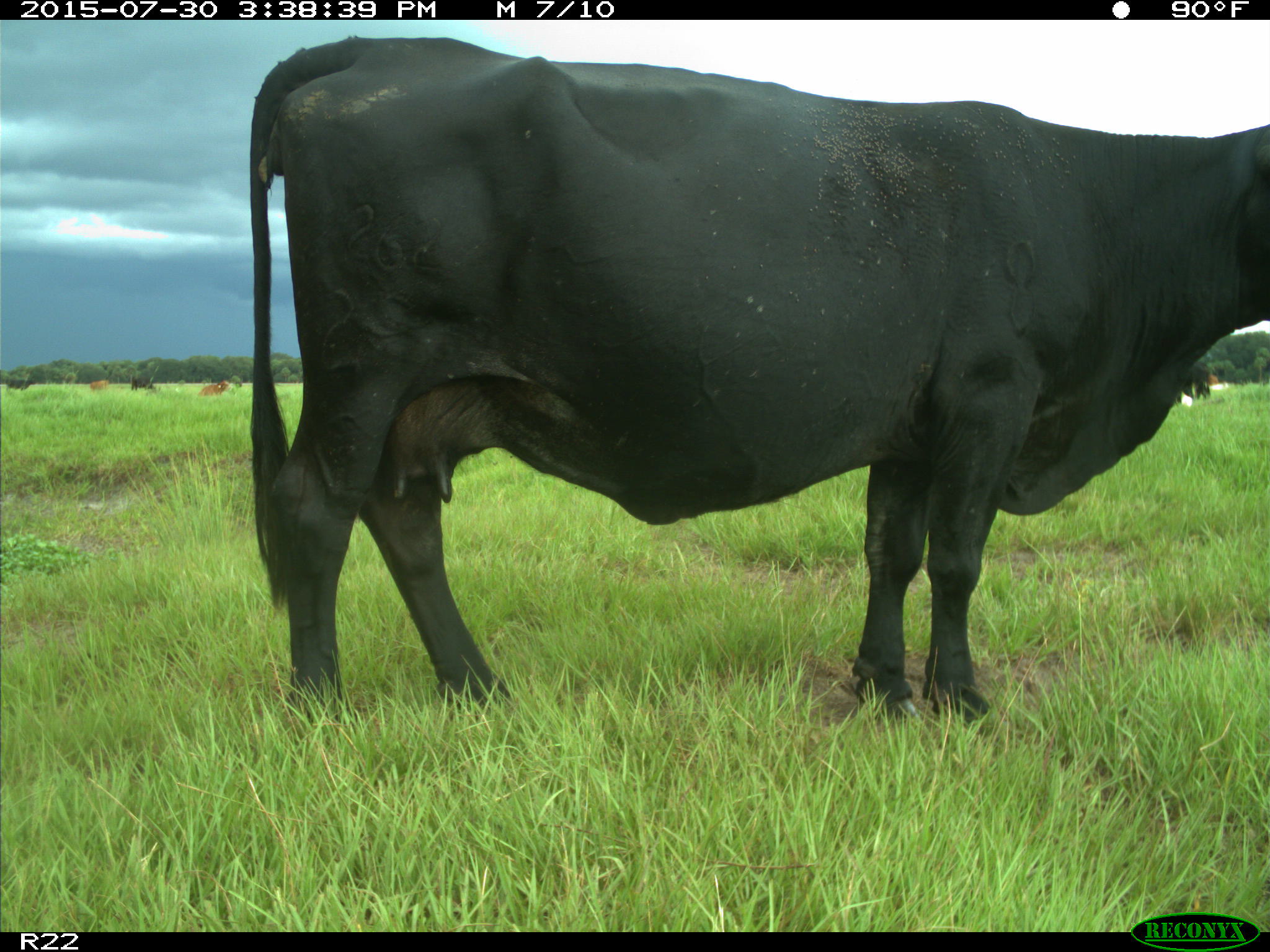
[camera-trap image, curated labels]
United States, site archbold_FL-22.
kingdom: Animalia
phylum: Chordata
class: Mammalia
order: Artiodactyla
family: Bovidae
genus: Bos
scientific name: Bos taurus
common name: domestic cow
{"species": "Bos taurus (domestic cow)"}